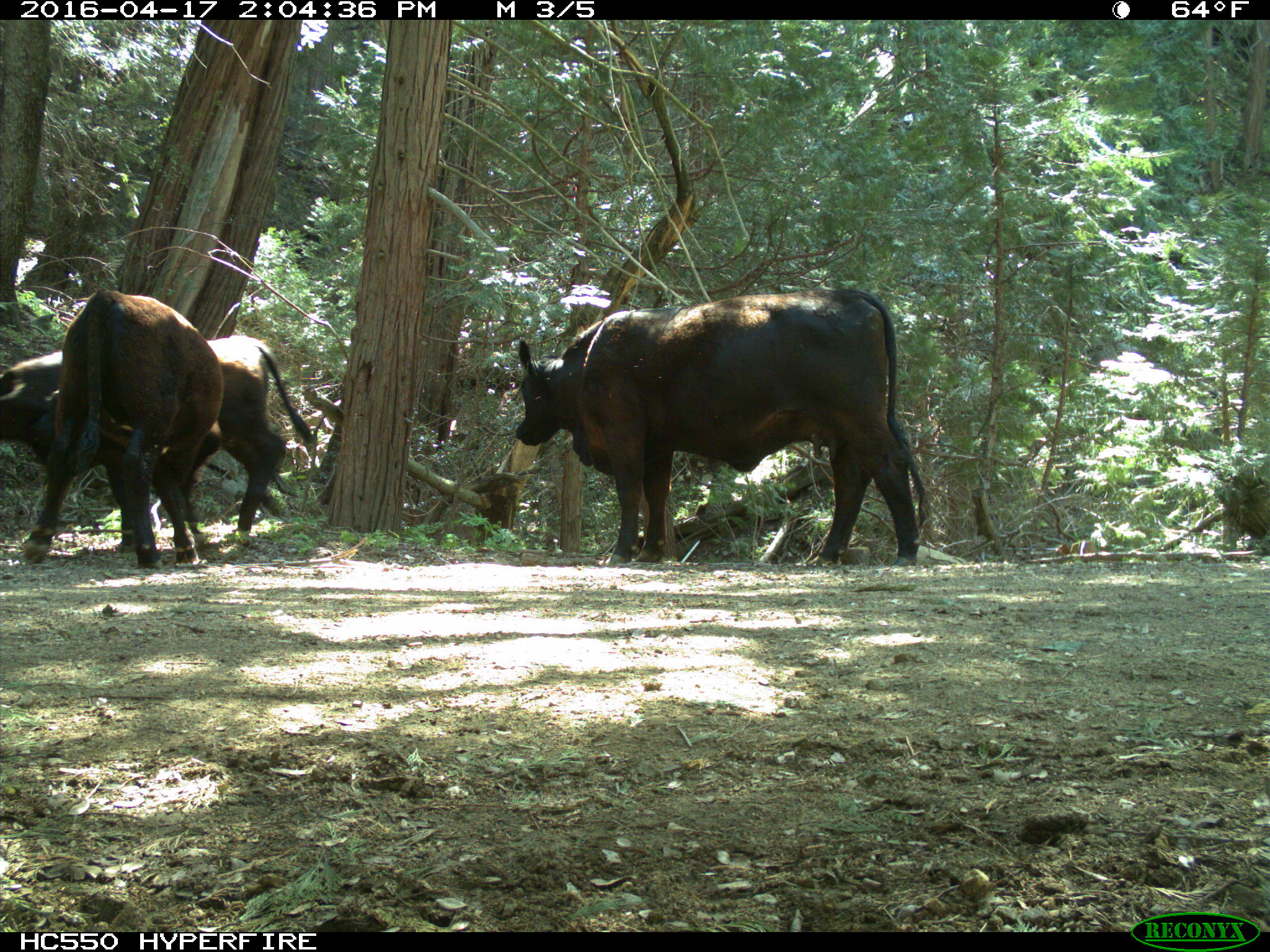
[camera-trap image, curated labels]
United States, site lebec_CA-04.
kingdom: Animalia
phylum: Chordata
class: Mammalia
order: Artiodactyla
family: Bovidae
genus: Bos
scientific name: Bos taurus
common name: domestic cow